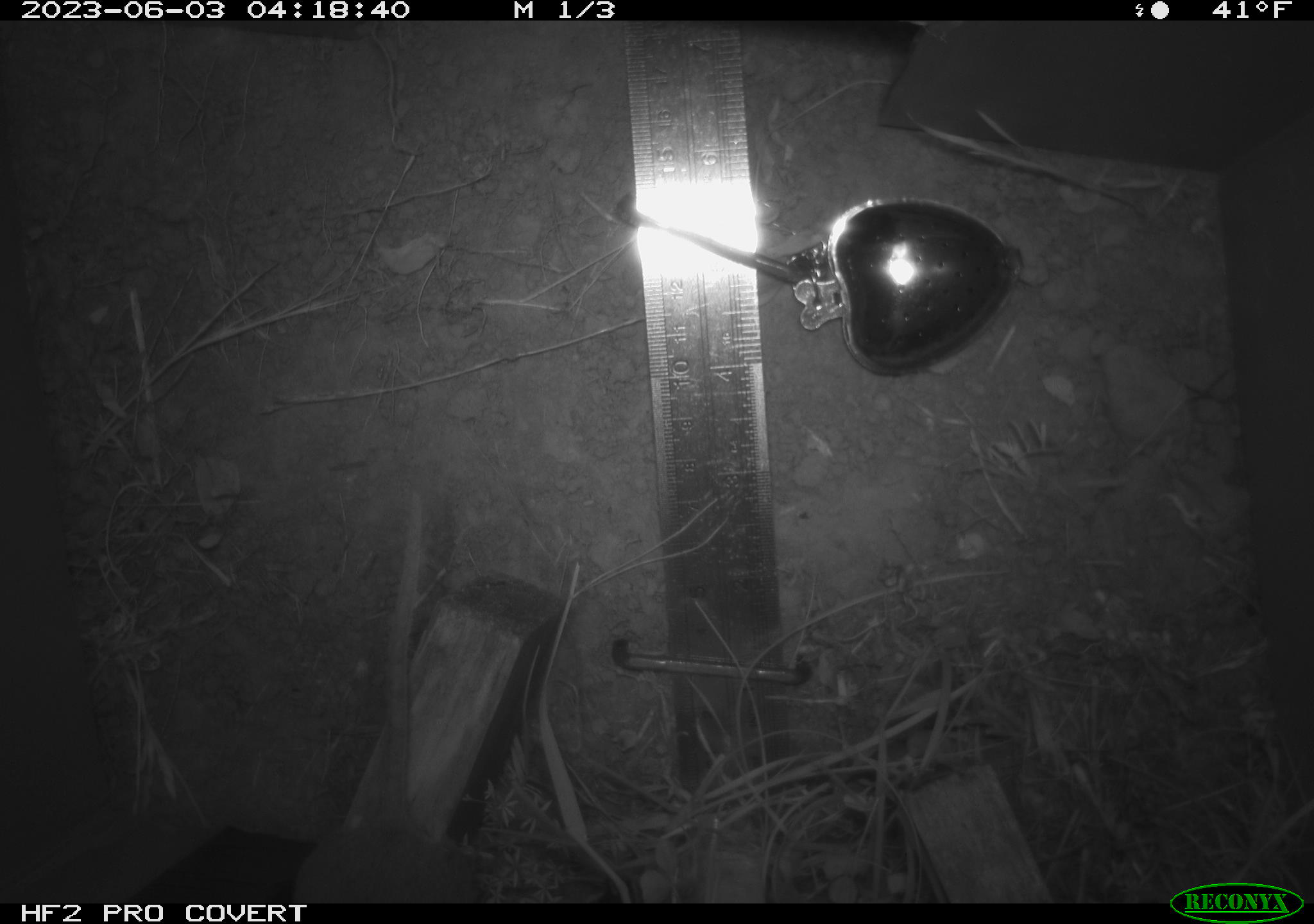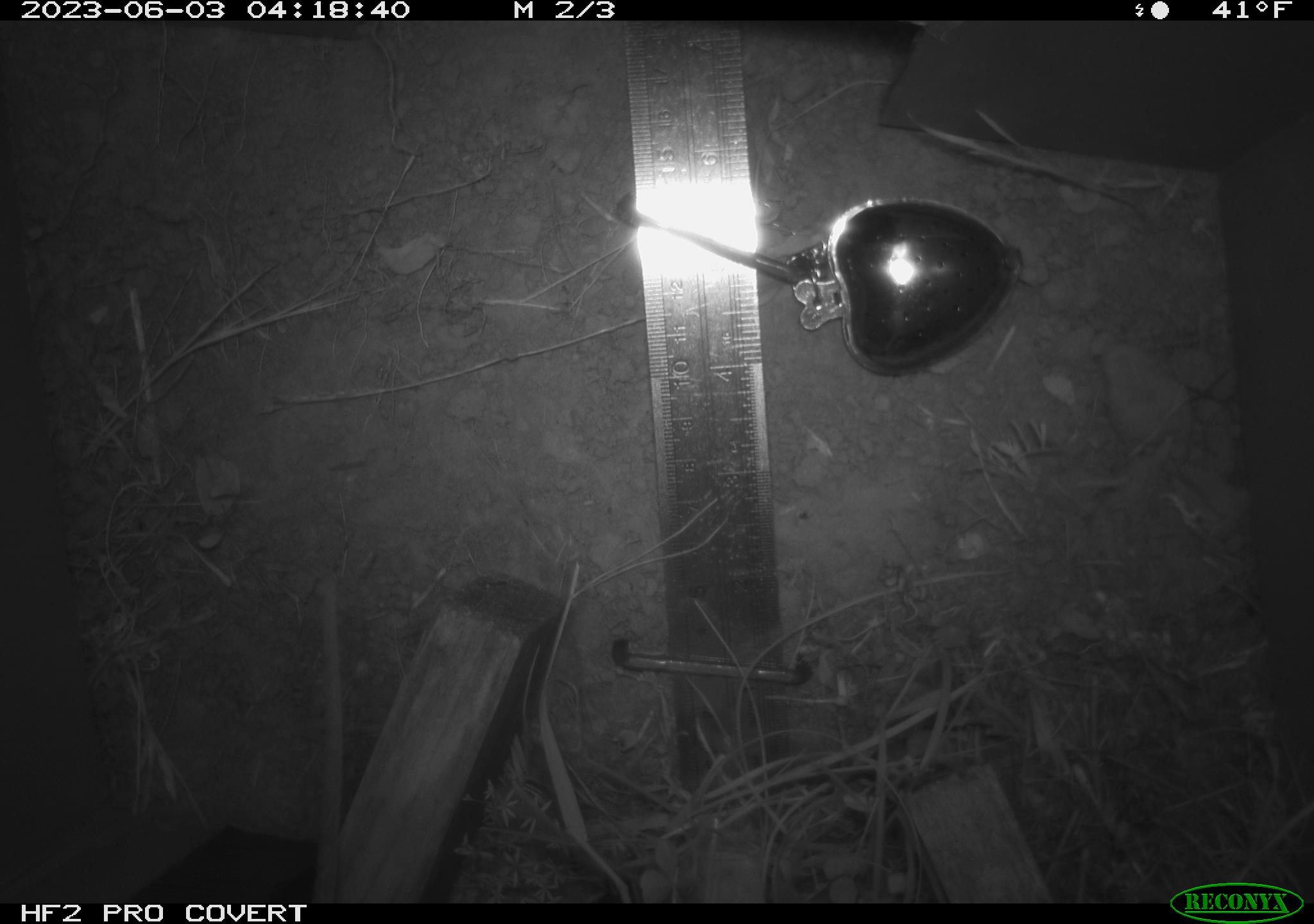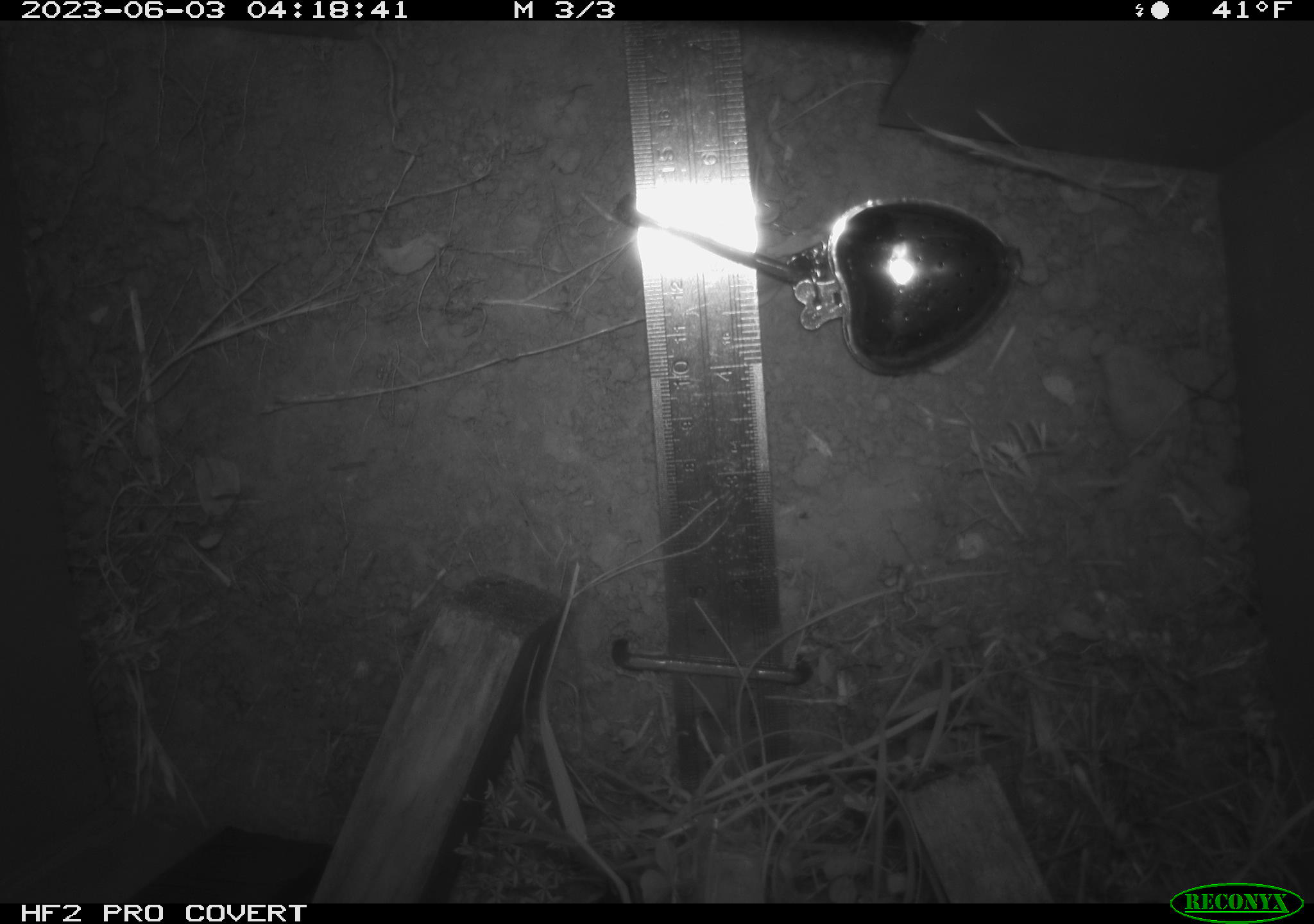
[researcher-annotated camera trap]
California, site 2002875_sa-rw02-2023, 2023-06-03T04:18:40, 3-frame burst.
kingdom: Animalia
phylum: Chordata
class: Mammalia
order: Rodentia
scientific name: Rodentia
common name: mouse species